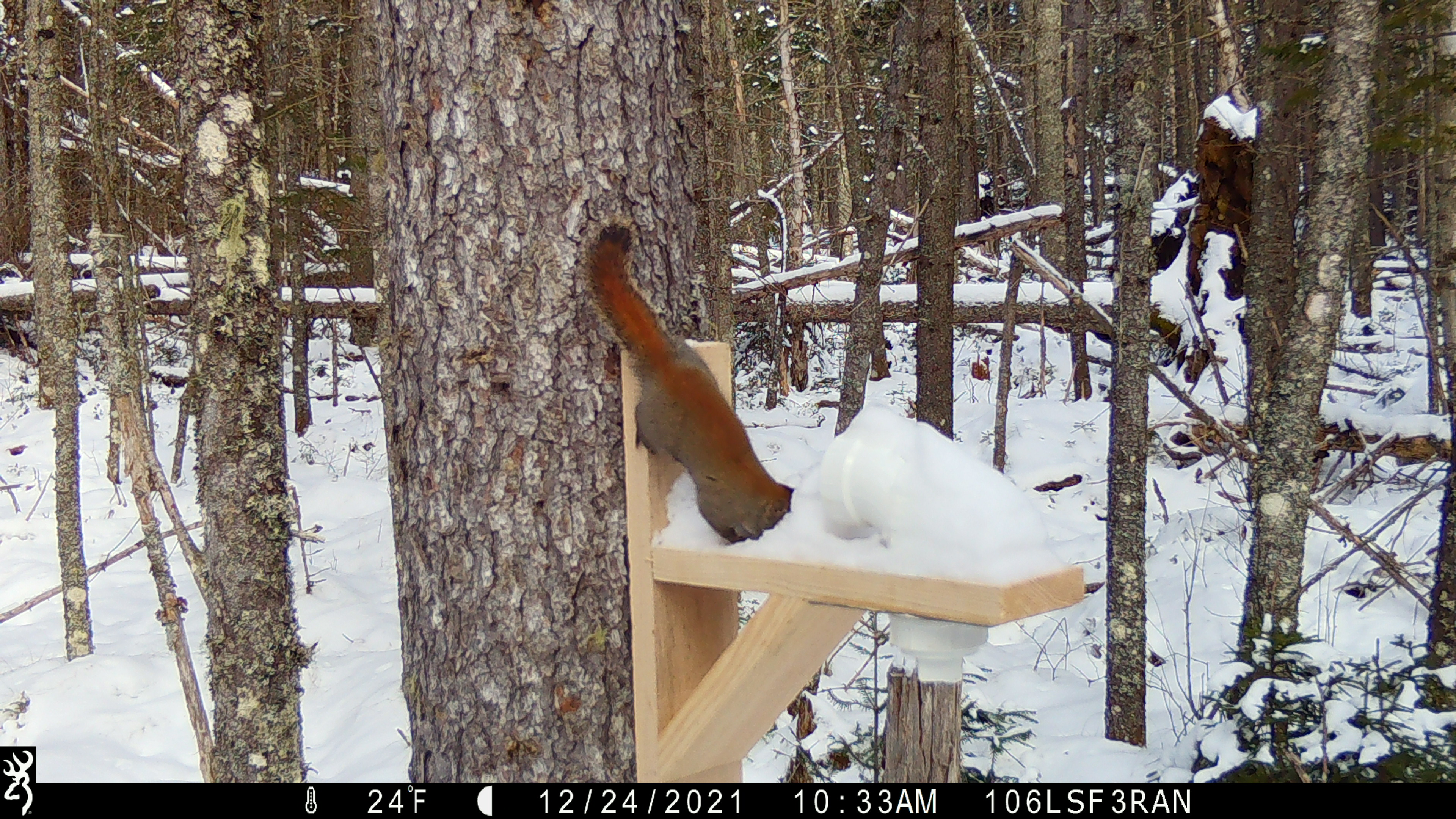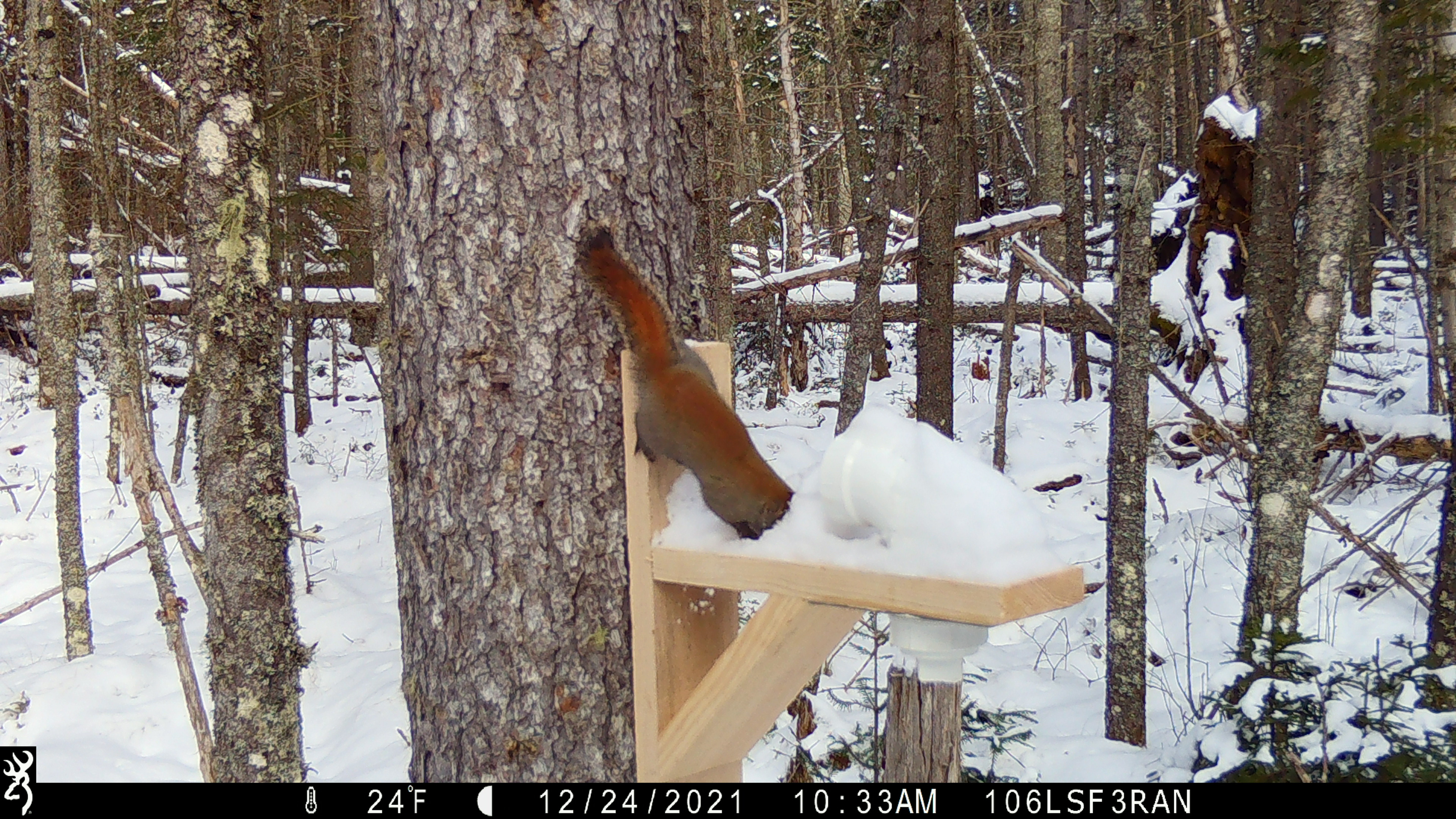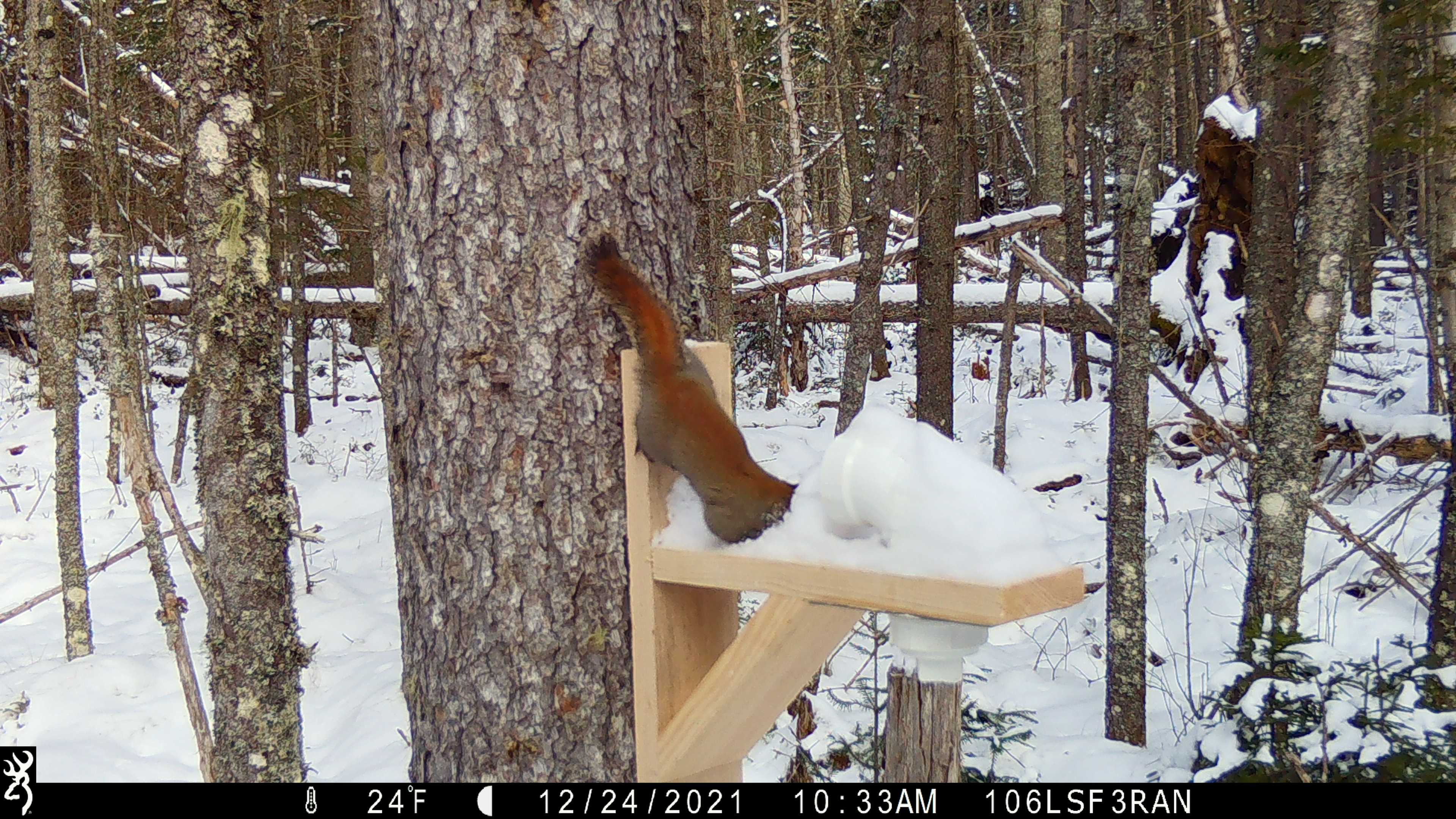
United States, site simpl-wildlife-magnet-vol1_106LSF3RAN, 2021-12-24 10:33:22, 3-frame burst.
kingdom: Animalia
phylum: Chordata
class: Mammalia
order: Rodentia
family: Sciuridae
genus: Tamiasciurus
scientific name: Tamiasciurus hudsonicus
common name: red squirrel